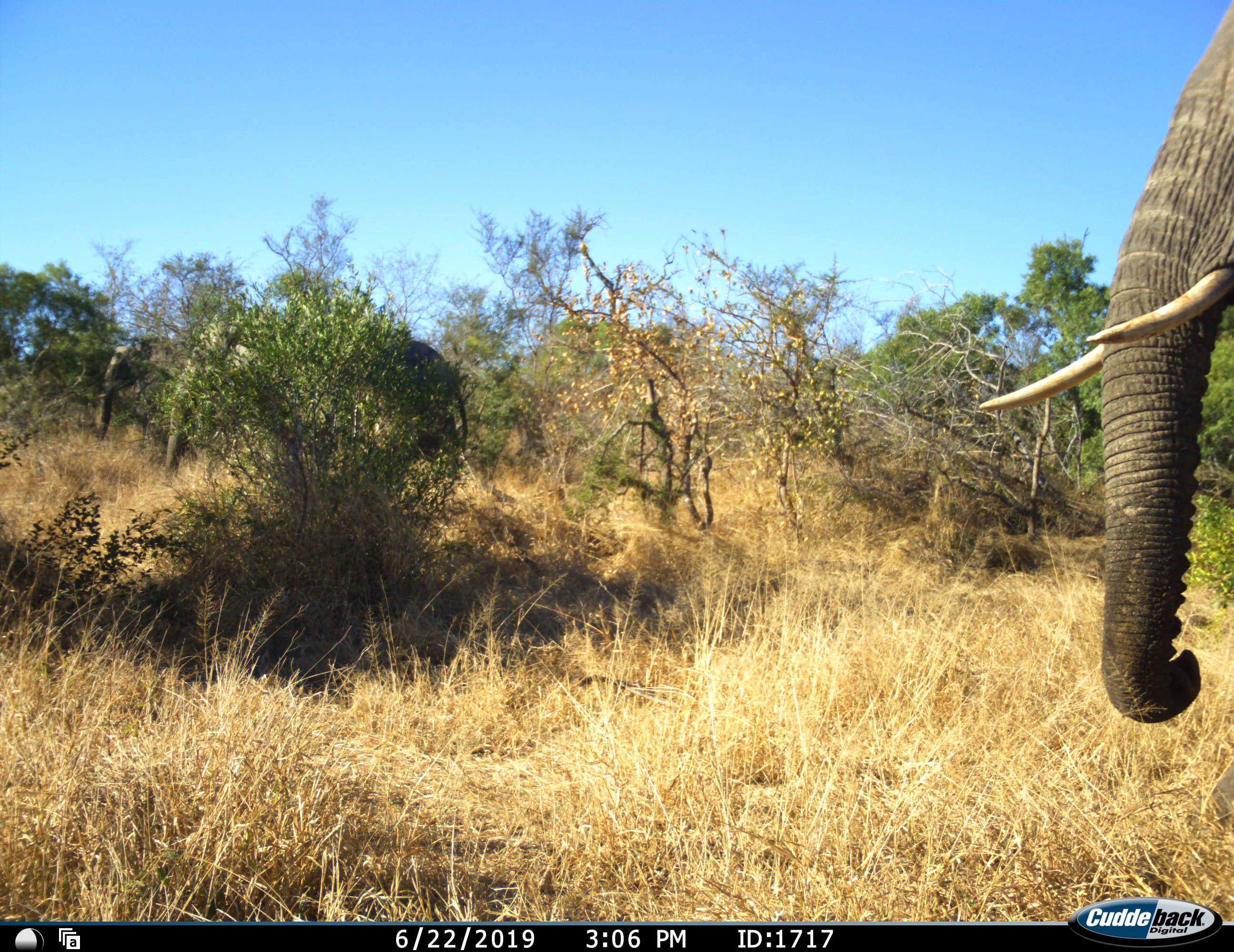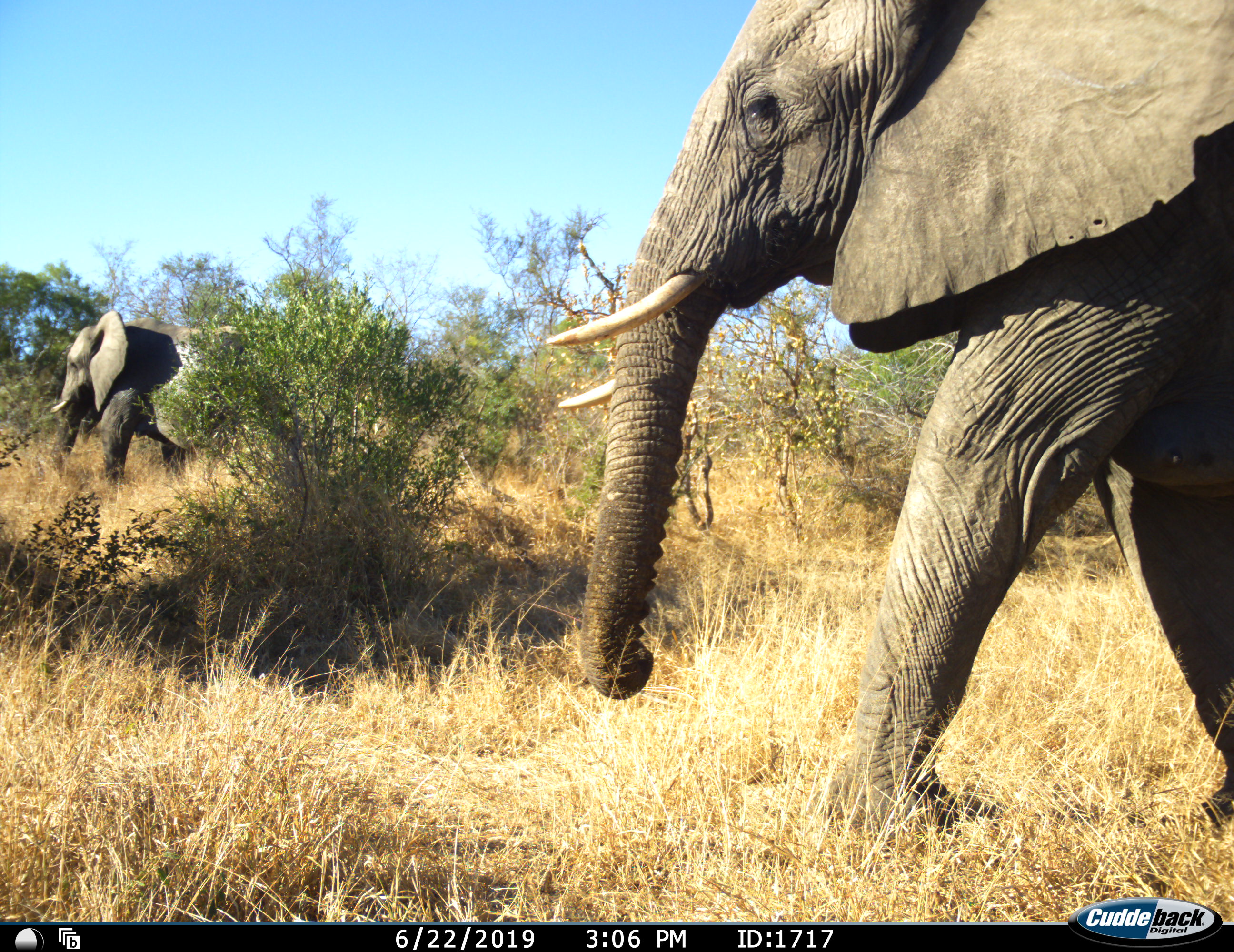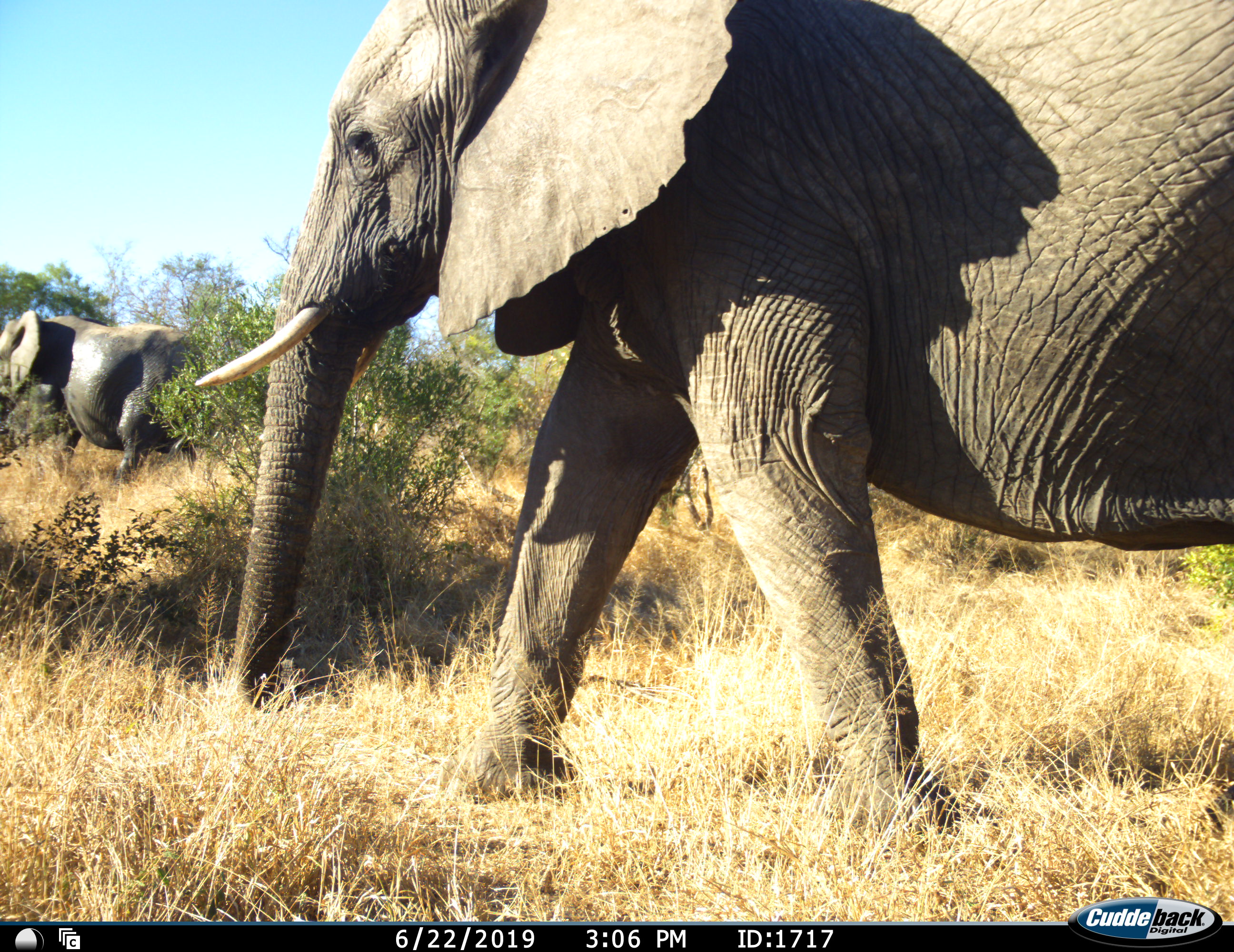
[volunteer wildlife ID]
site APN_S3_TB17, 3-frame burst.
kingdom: Animalia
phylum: Chordata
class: Mammalia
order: Proboscidea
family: Elephantidae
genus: Loxodonta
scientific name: Loxodonta africana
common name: african bush elephant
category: elephant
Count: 2.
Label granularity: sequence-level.